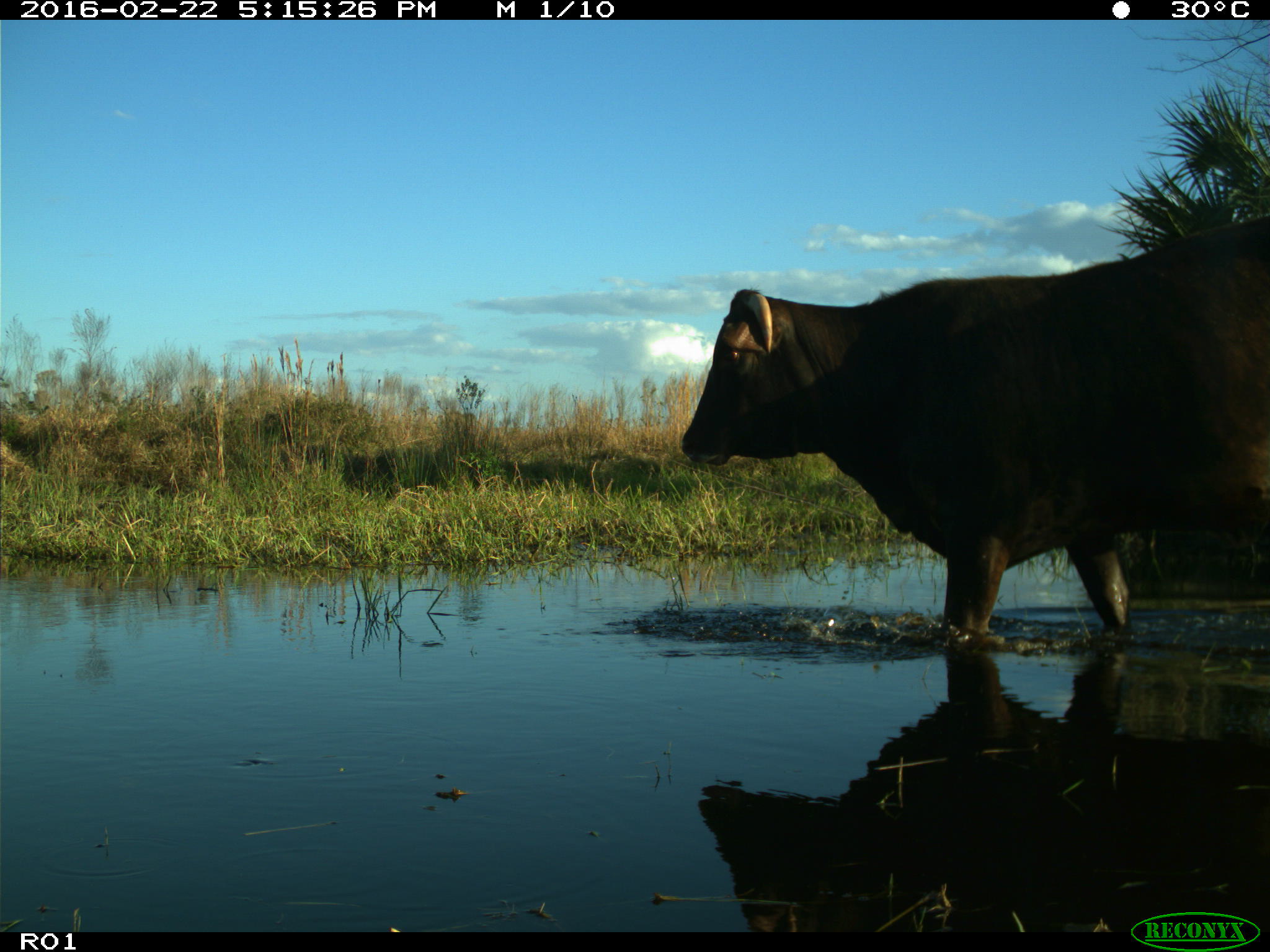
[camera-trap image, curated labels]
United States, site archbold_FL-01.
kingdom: Animalia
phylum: Chordata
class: Mammalia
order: Artiodactyla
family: Bovidae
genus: Bos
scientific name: Bos taurus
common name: domestic cow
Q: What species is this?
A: Bos taurus (domestic cow).